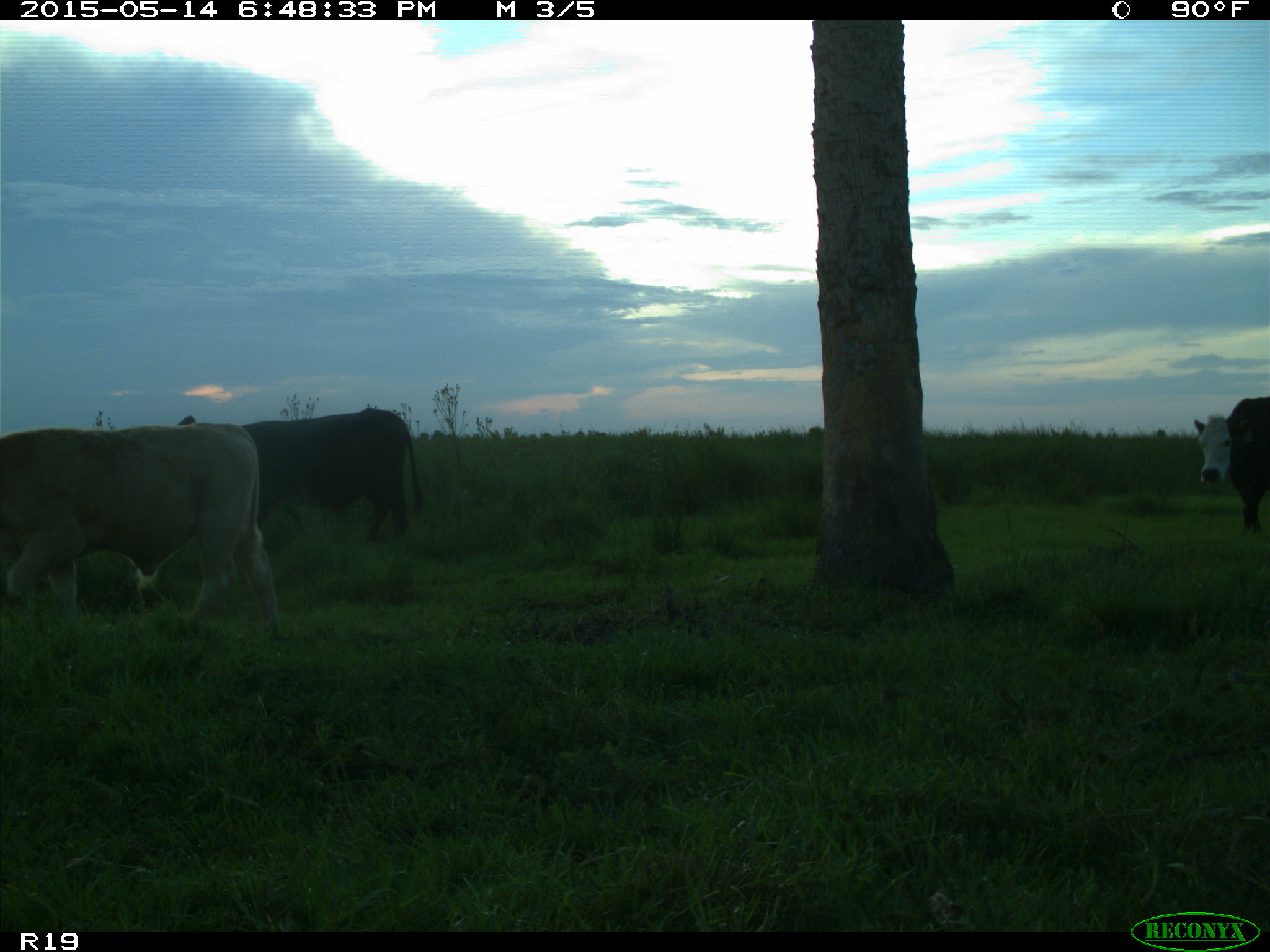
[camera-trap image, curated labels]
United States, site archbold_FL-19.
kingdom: Animalia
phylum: Chordata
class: Mammalia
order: Artiodactyla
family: Bovidae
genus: Bos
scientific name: Bos taurus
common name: domestic cow